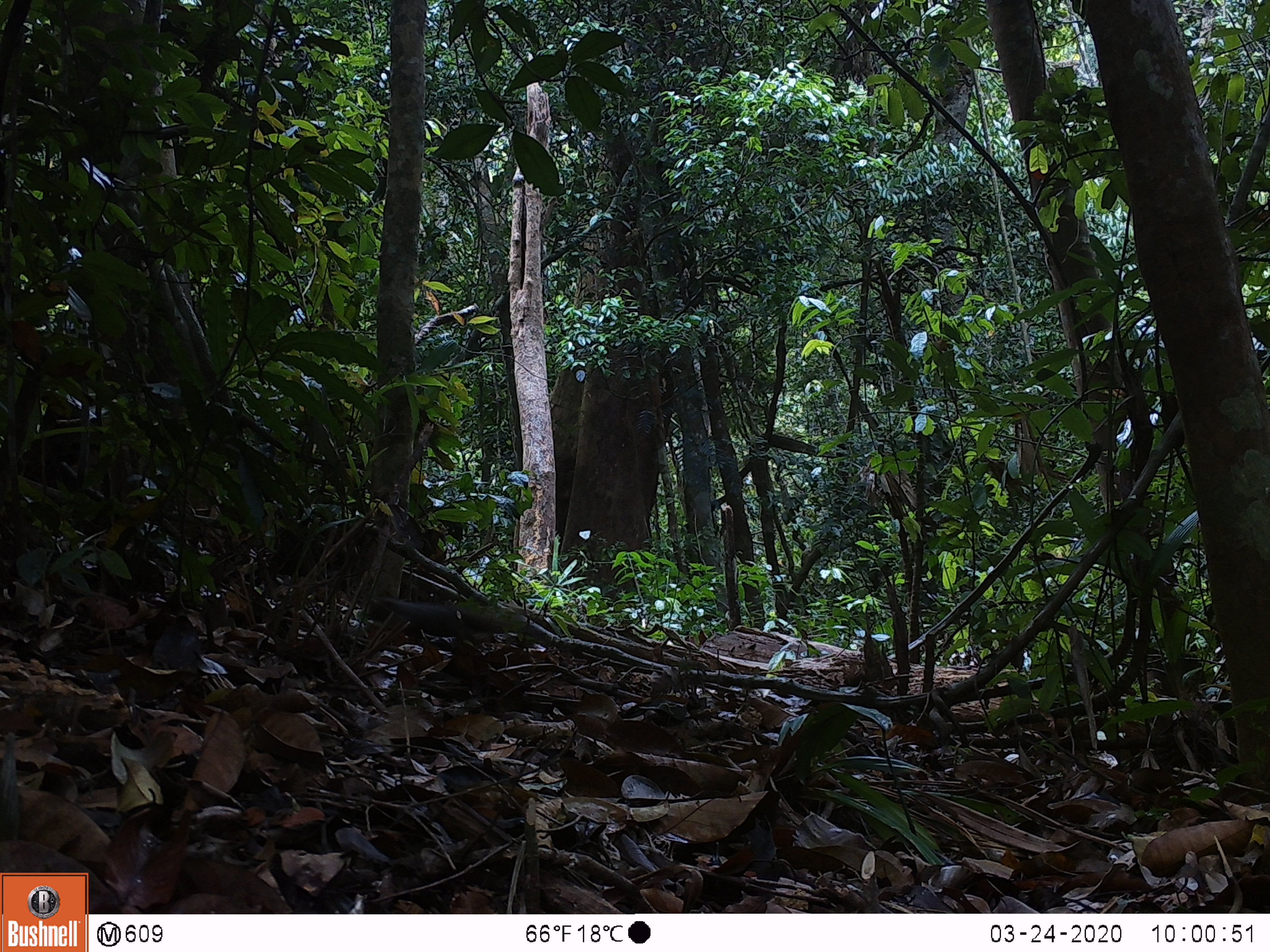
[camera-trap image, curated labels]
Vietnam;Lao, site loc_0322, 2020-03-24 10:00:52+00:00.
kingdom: Animalia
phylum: Chordata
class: Mammalia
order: Rodentia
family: Sciuridae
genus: Callosciurus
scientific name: Callosciurus erythraeus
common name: pallas's squirrel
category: pallass squirrel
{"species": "pallass squirrel (pallas's squirrel) (Callosciurus erythraeus)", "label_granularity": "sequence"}